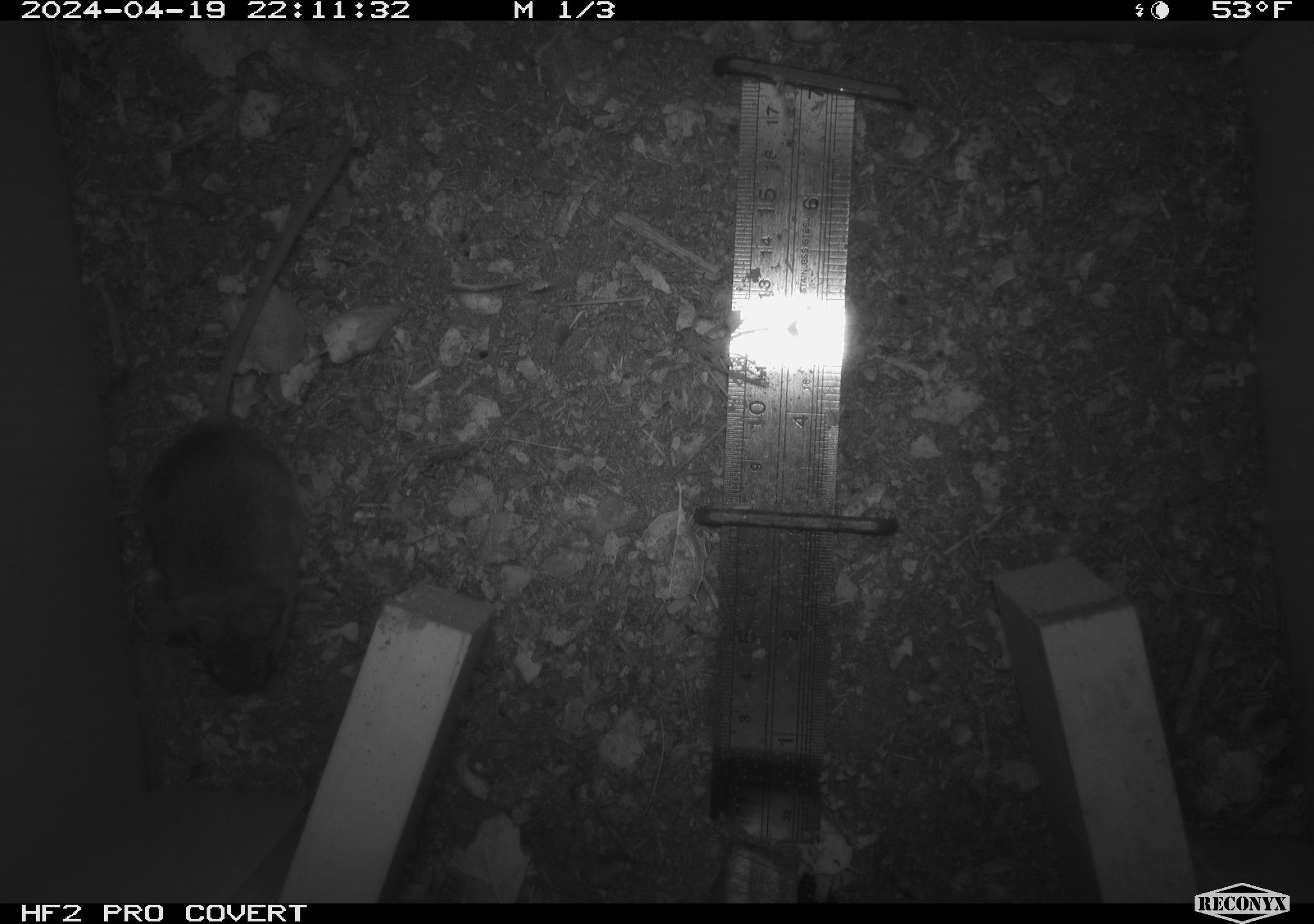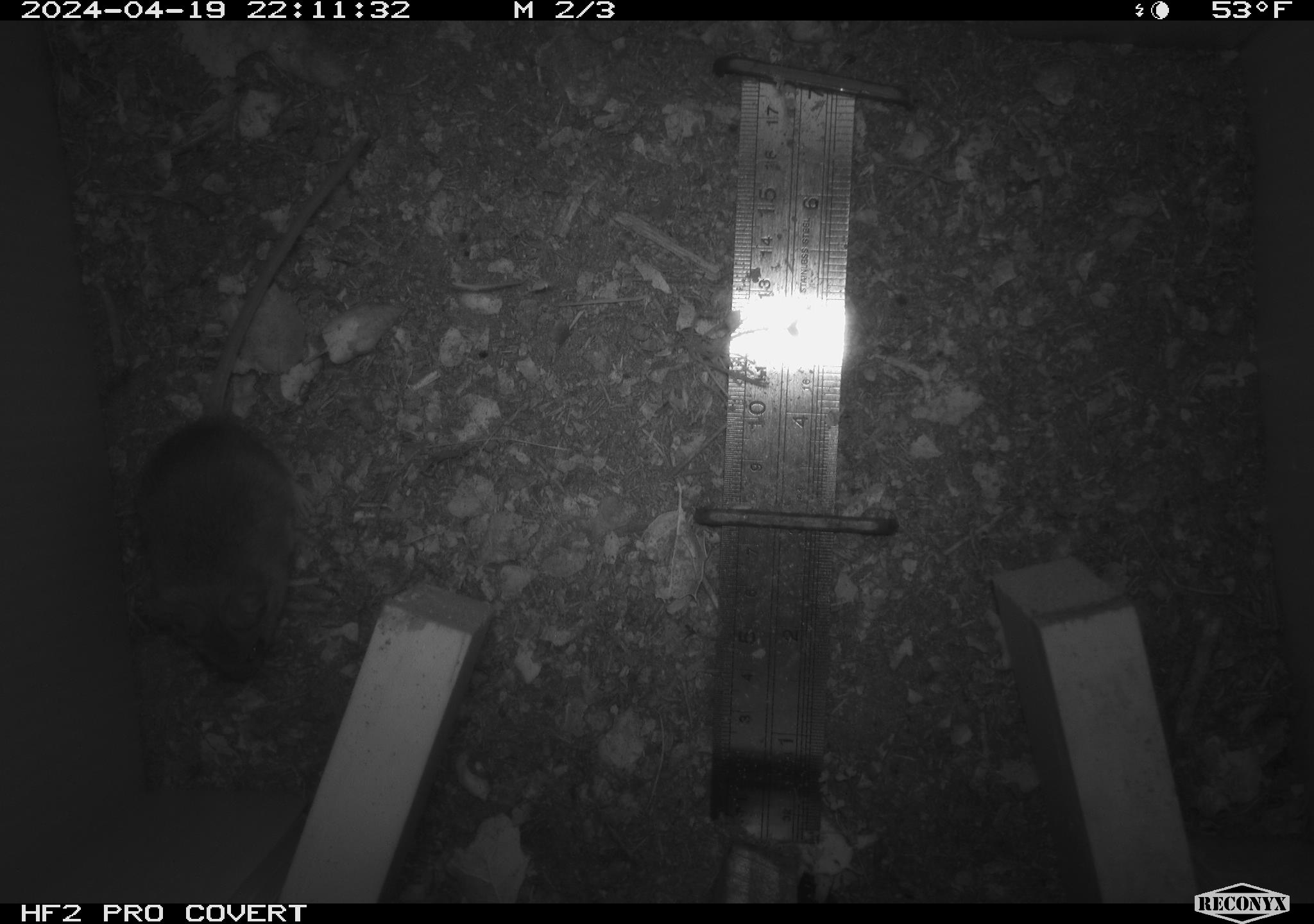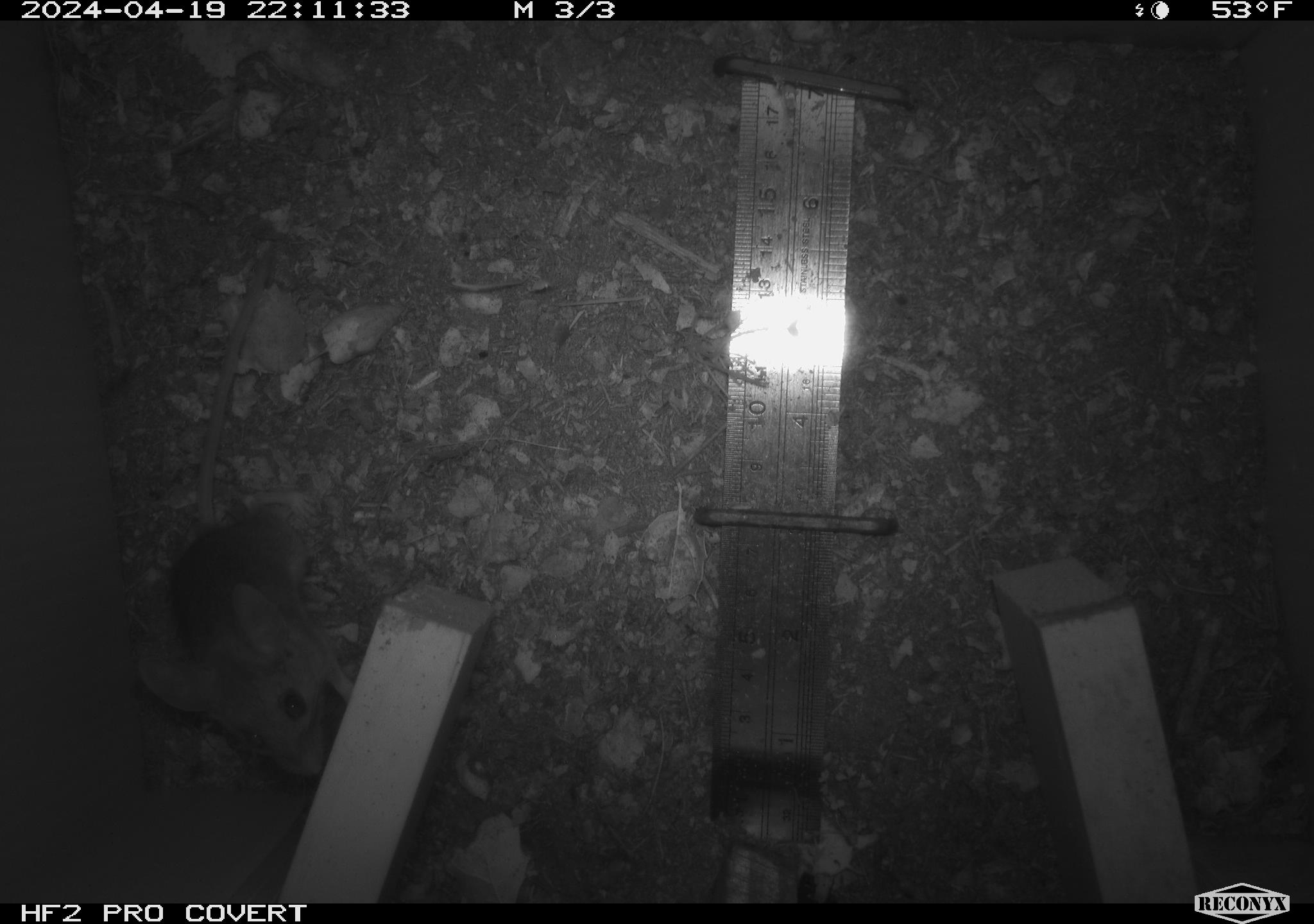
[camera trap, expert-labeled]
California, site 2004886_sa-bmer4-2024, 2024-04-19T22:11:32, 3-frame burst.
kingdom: Animalia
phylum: Chordata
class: Mammalia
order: Rodentia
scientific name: Rodentia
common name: mouse species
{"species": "mouse species (Rodentia)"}